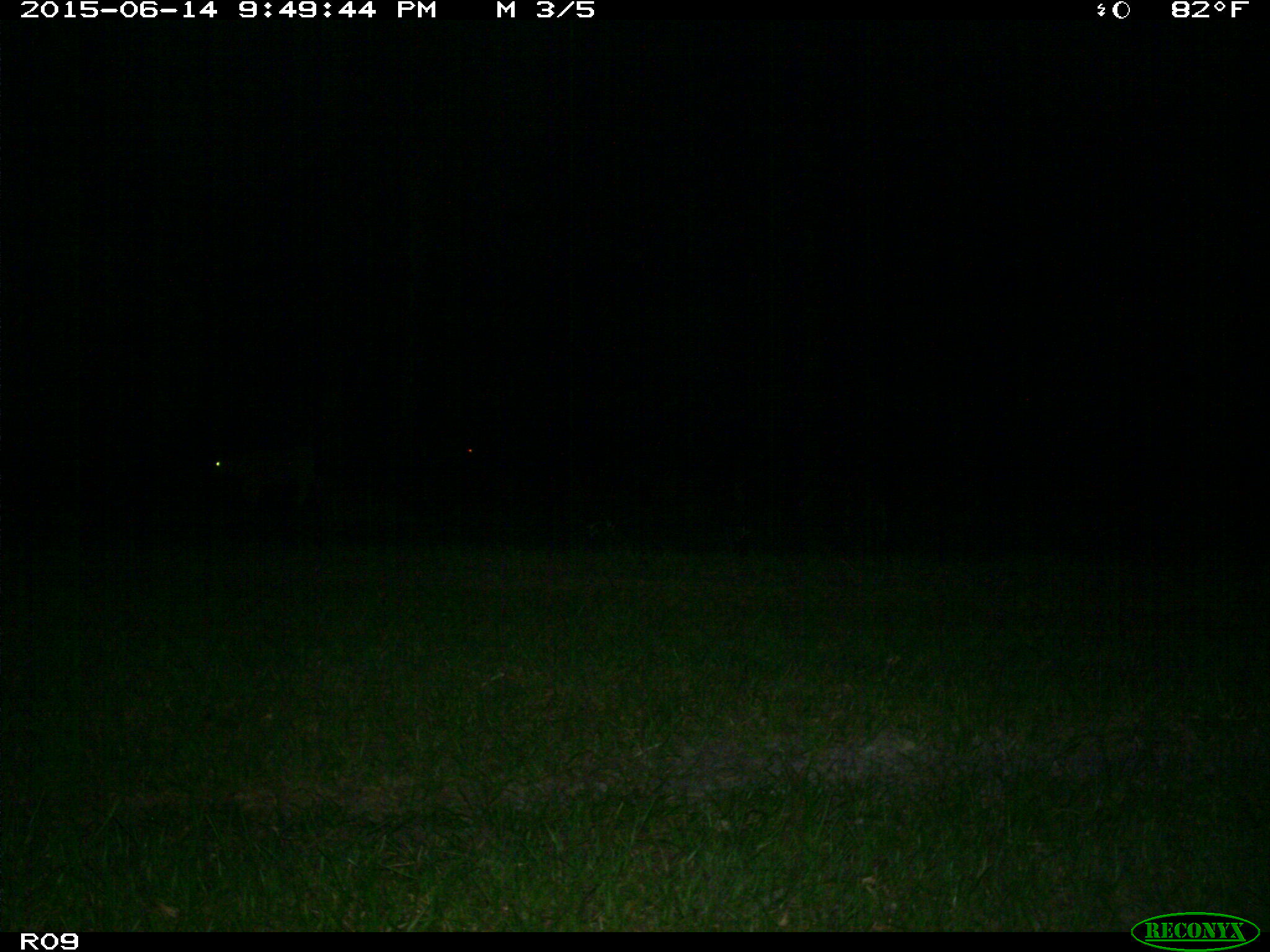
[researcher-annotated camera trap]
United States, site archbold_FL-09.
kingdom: Animalia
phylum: Chordata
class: Mammalia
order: Artiodactyla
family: Bovidae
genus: Bos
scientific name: Bos taurus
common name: domestic cow